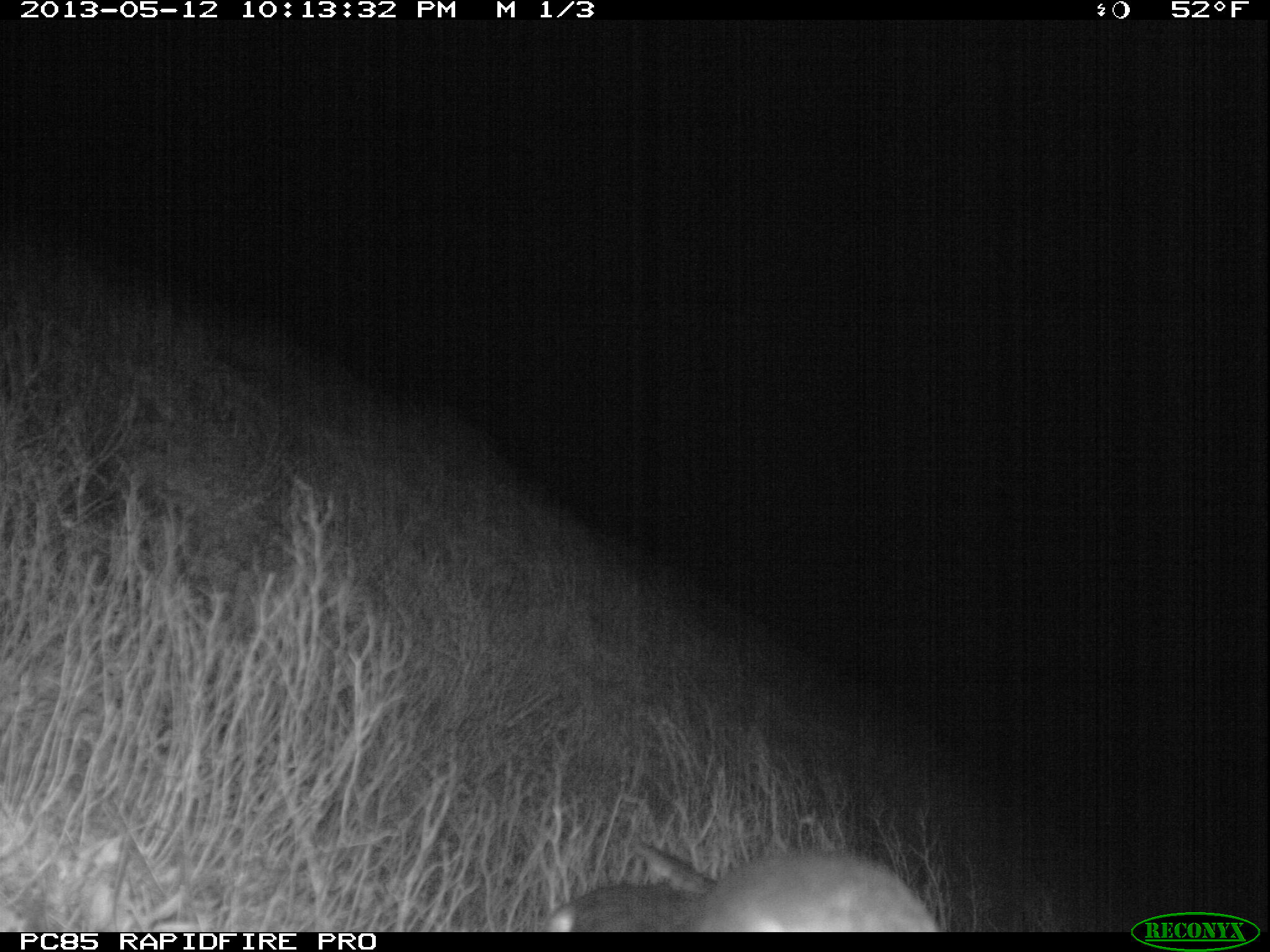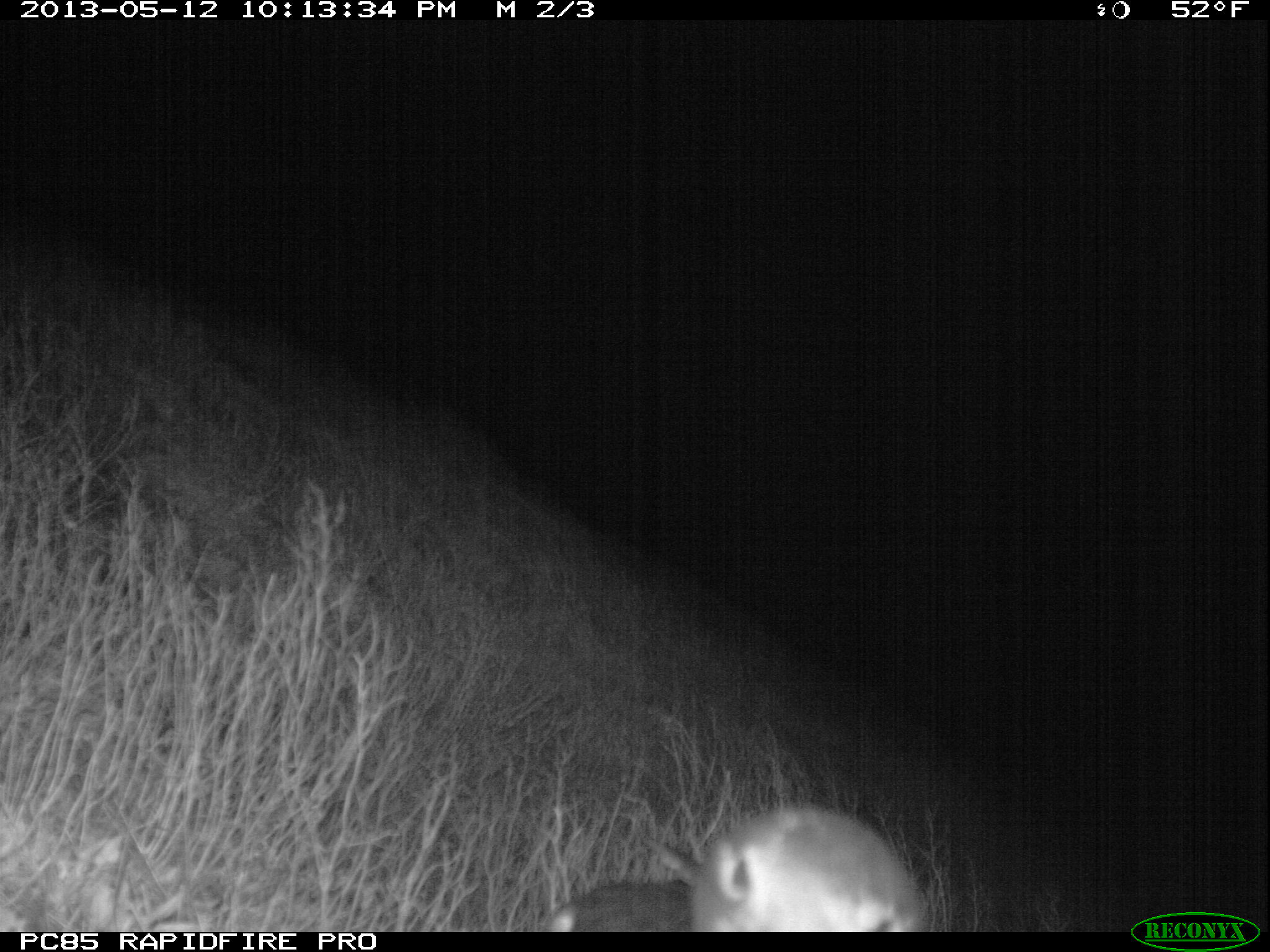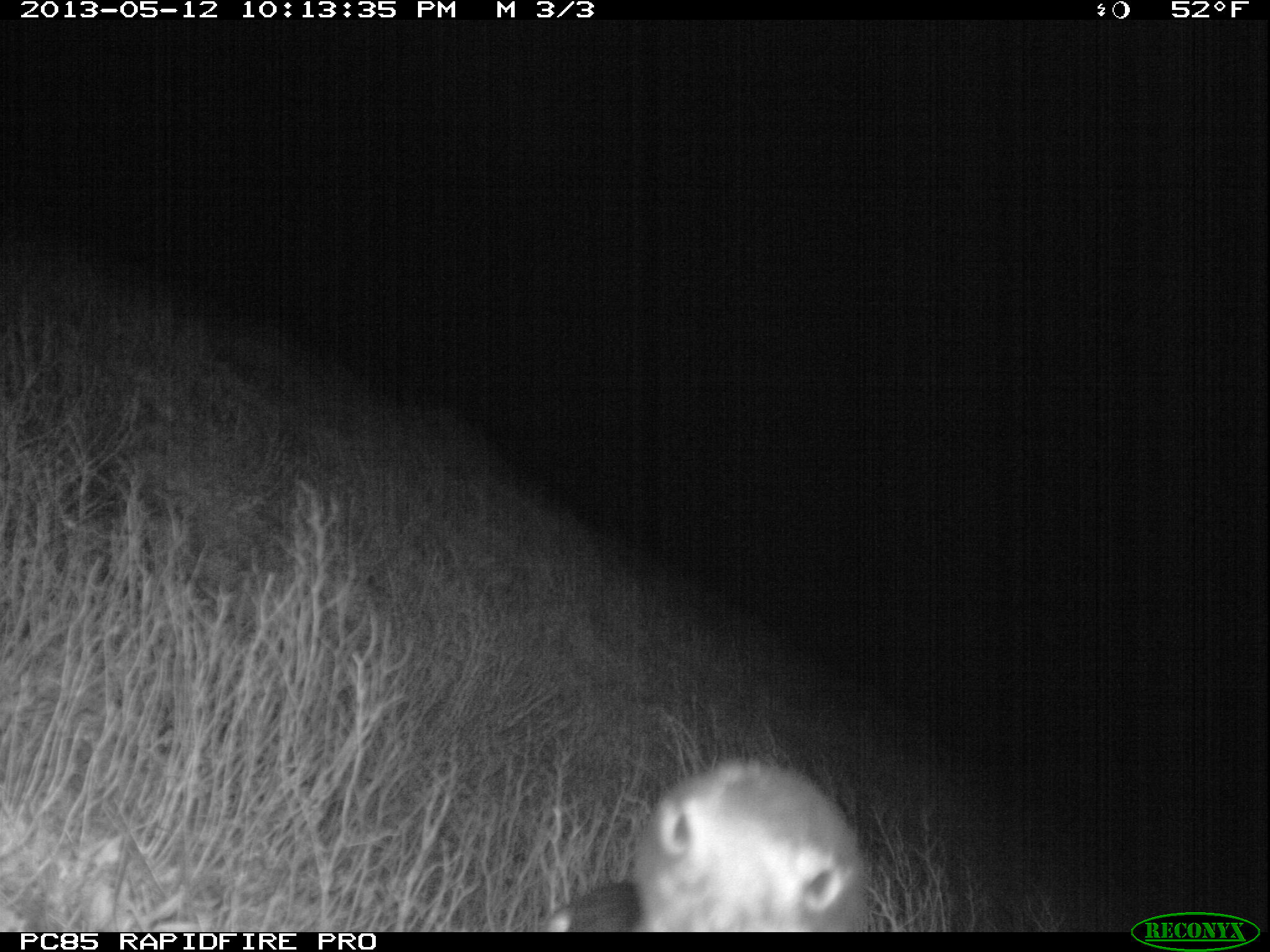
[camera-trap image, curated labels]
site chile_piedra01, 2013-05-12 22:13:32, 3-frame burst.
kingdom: Animalia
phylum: Chordata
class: Aves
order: Procellariiformes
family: Procellariidae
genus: Calonectris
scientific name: Calonectris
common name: shearwater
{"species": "shearwater (Calonectris)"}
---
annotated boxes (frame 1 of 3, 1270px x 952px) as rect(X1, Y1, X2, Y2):
shearwater: rect(536, 848, 939, 933)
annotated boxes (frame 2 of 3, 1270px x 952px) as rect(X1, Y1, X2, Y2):
shearwater: rect(537, 803, 927, 932)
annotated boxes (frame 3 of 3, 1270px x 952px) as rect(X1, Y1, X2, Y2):
shearwater: rect(536, 762, 872, 932)